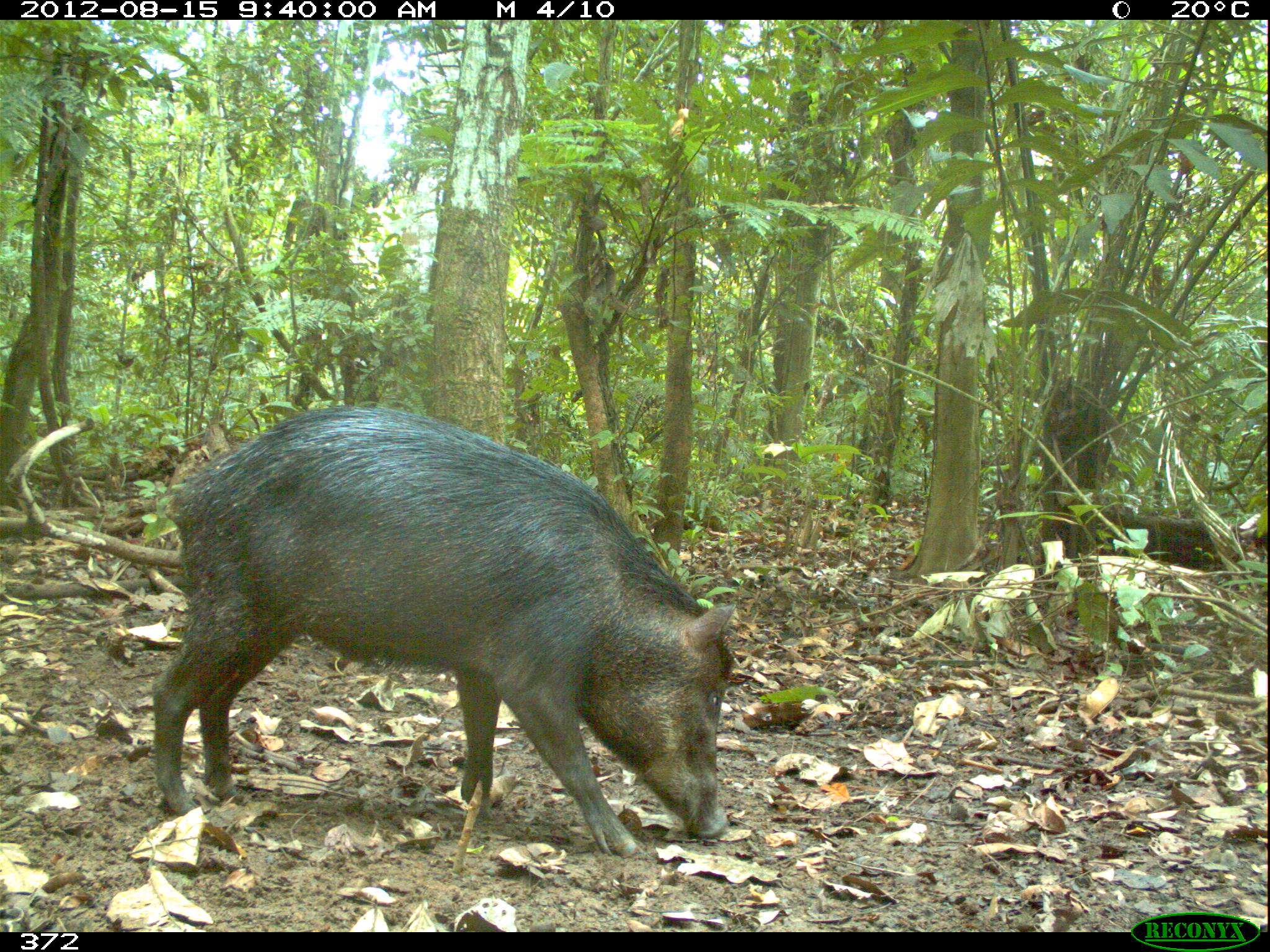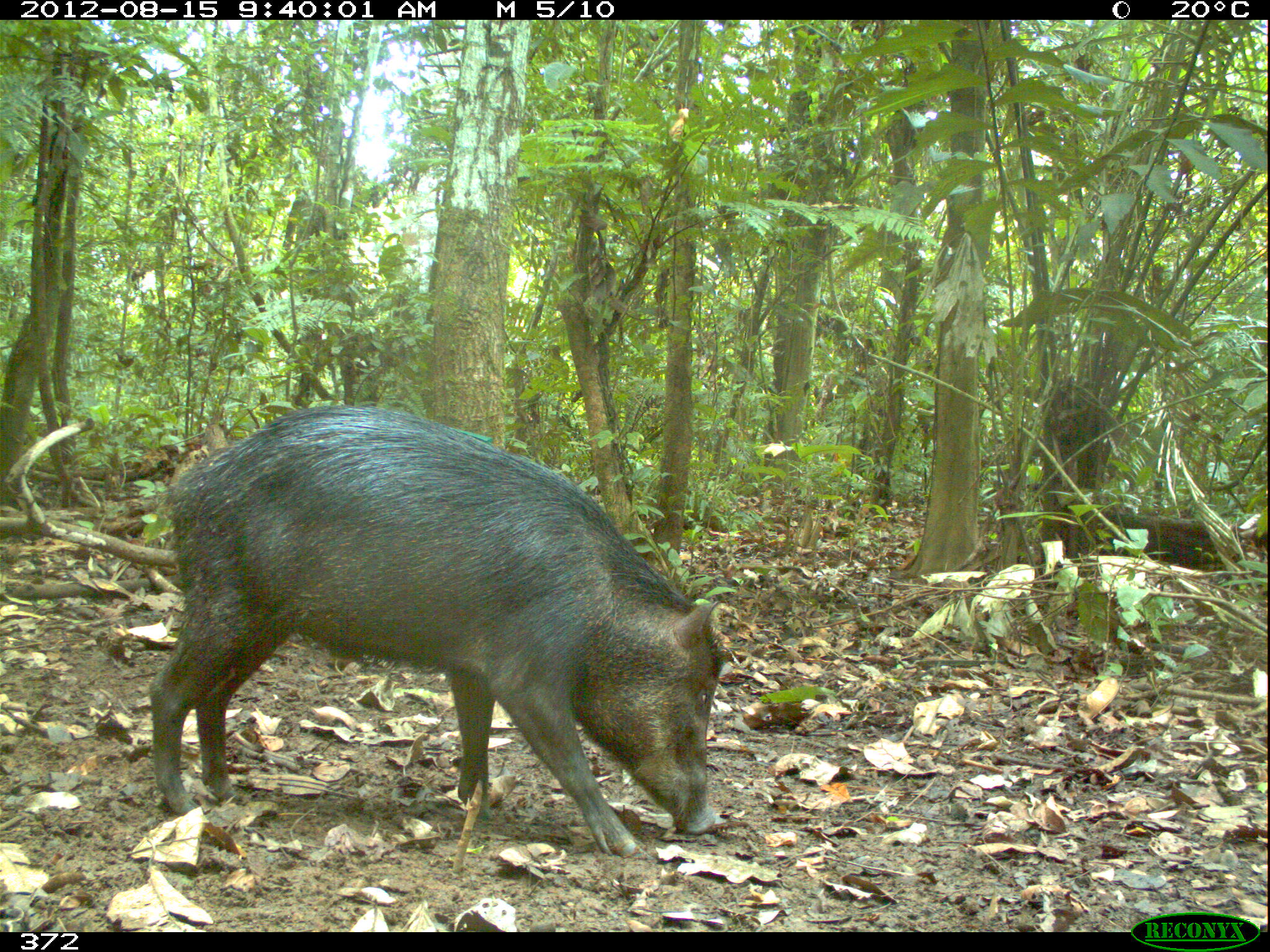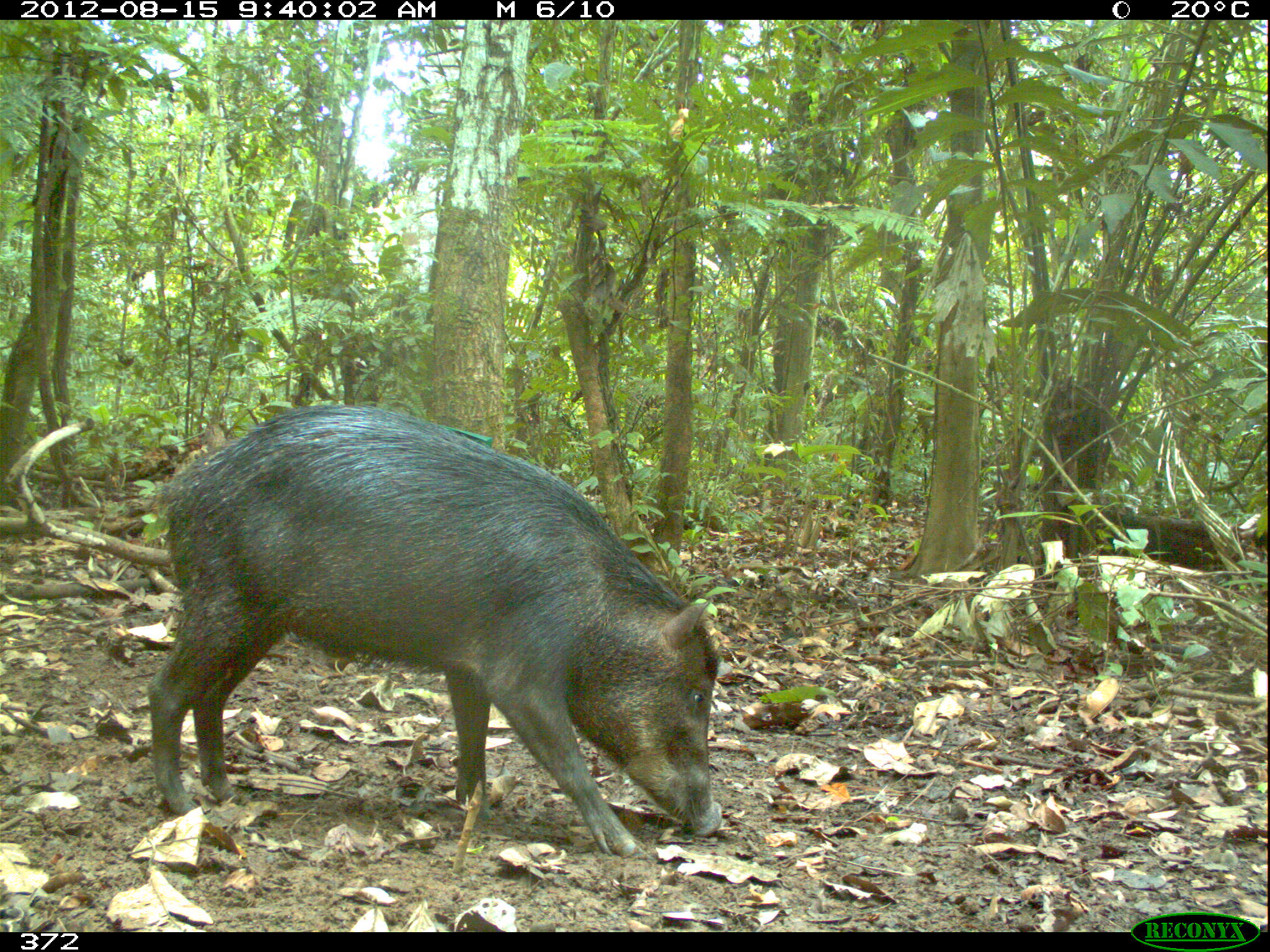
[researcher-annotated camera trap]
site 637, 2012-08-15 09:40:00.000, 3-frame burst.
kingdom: Animalia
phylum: Chordata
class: Mammalia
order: Artiodactyla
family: Tayassuidae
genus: Tayassu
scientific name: Tayassu pecari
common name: white-lipped peccary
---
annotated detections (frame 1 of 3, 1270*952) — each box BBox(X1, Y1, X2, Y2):
tayassu pecari: BBox(147, 402, 736, 858)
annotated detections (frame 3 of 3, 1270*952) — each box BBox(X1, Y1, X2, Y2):
tayassu pecari: BBox(144, 398, 723, 859)